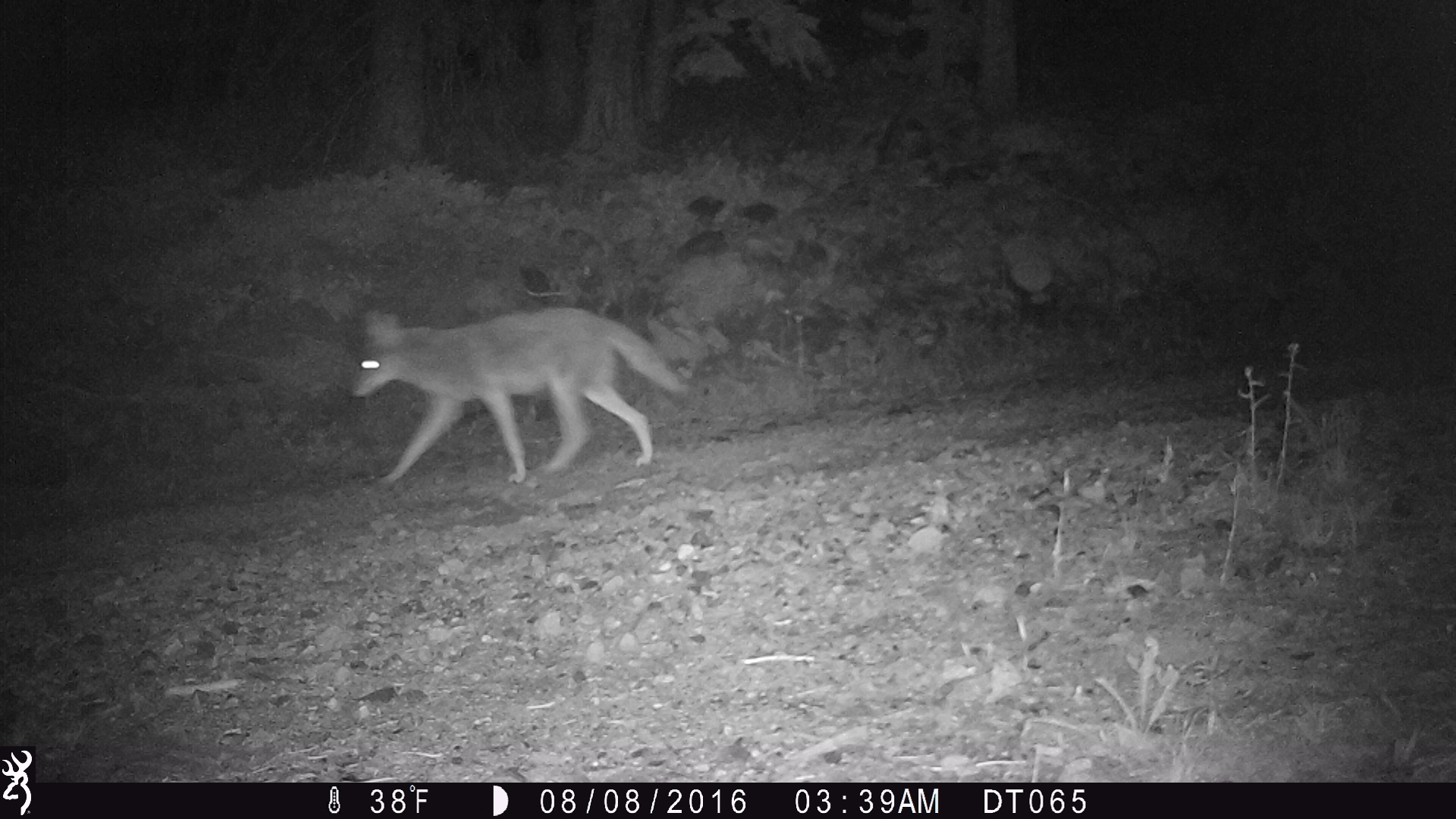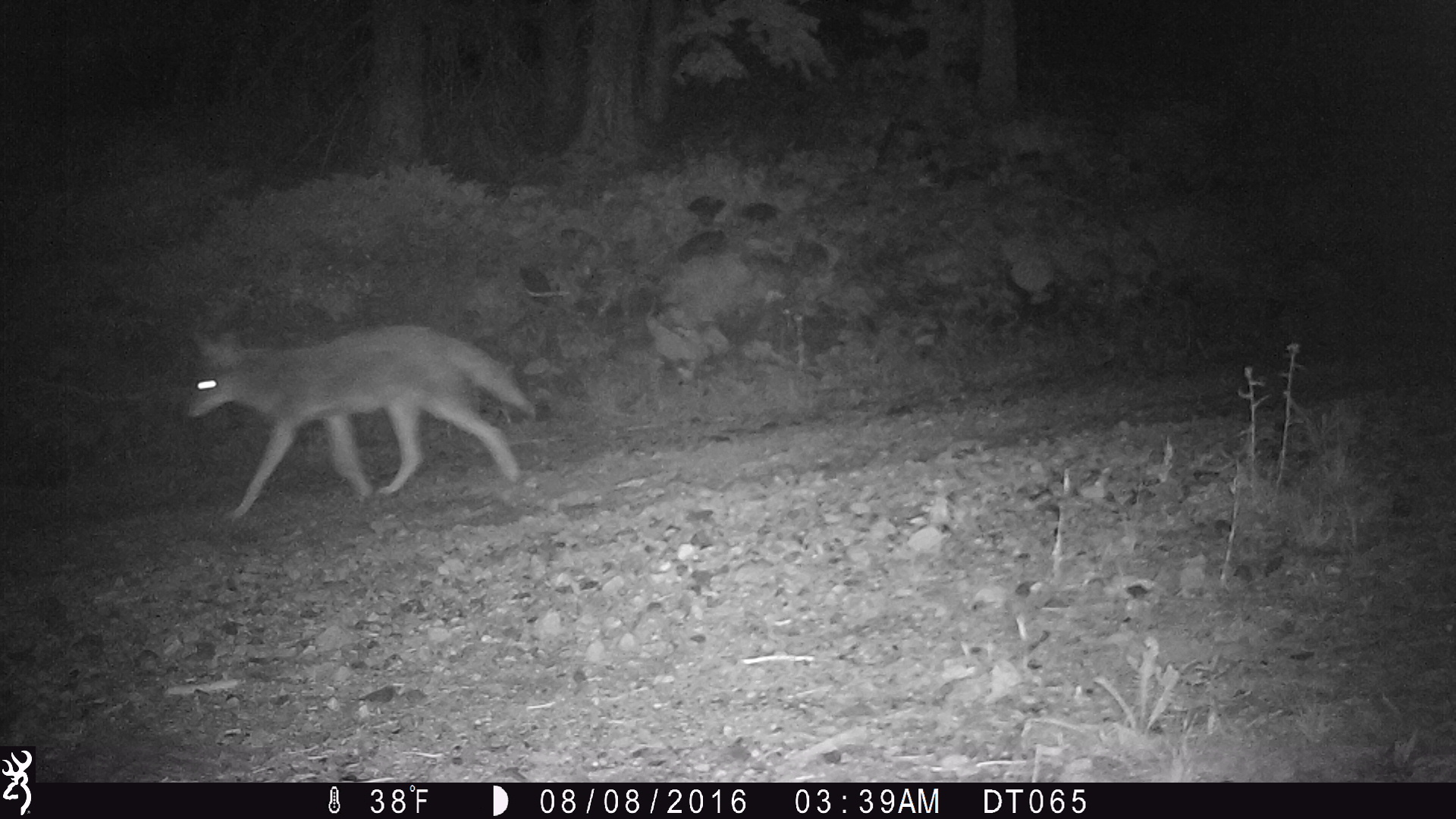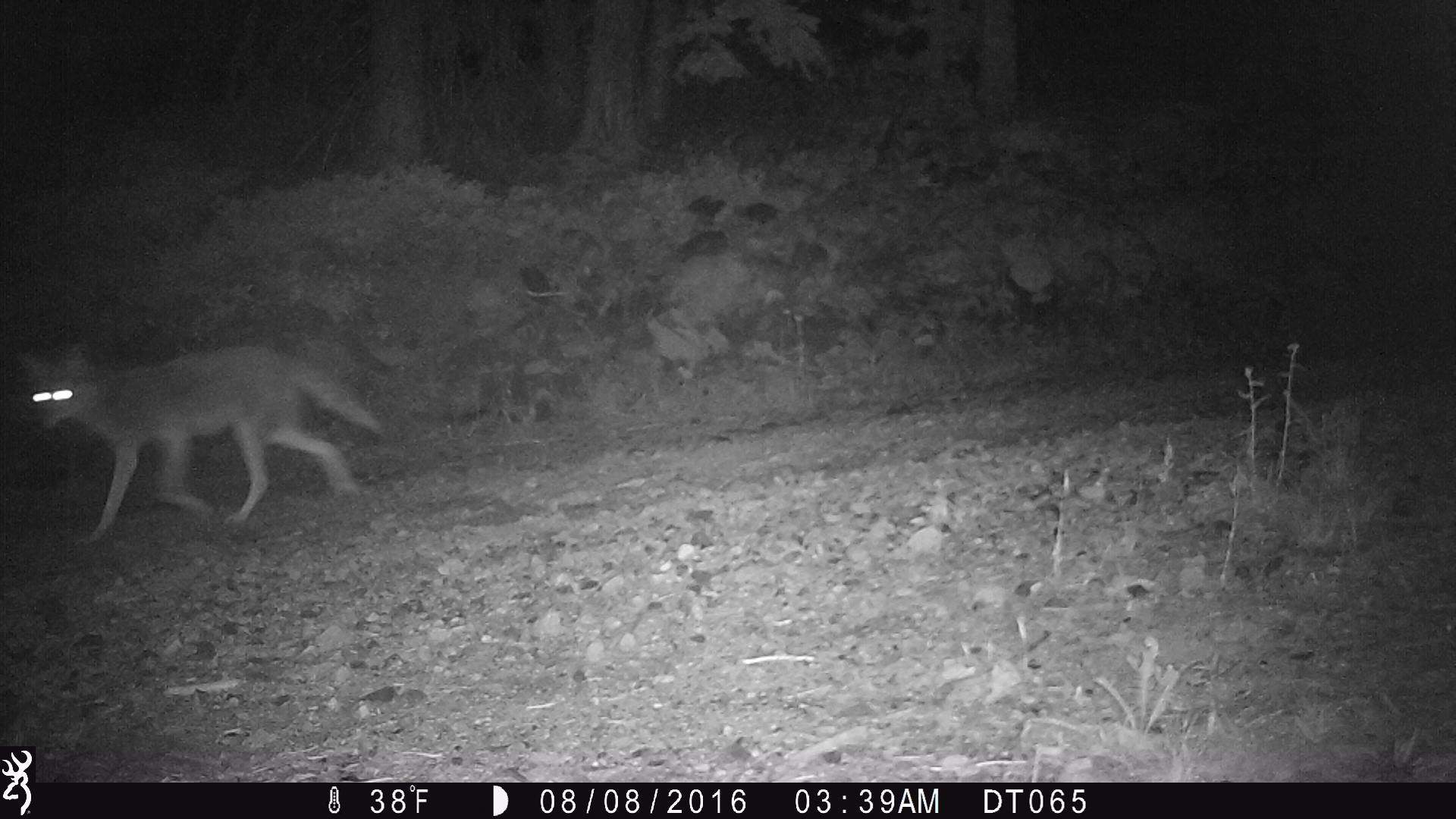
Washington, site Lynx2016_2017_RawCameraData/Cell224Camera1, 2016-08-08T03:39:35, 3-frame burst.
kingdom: Animalia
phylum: Chordata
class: Mammalia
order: Carnivora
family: Canidae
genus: Canis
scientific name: Canis latrans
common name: coyote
Canis latrans (coyote). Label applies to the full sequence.